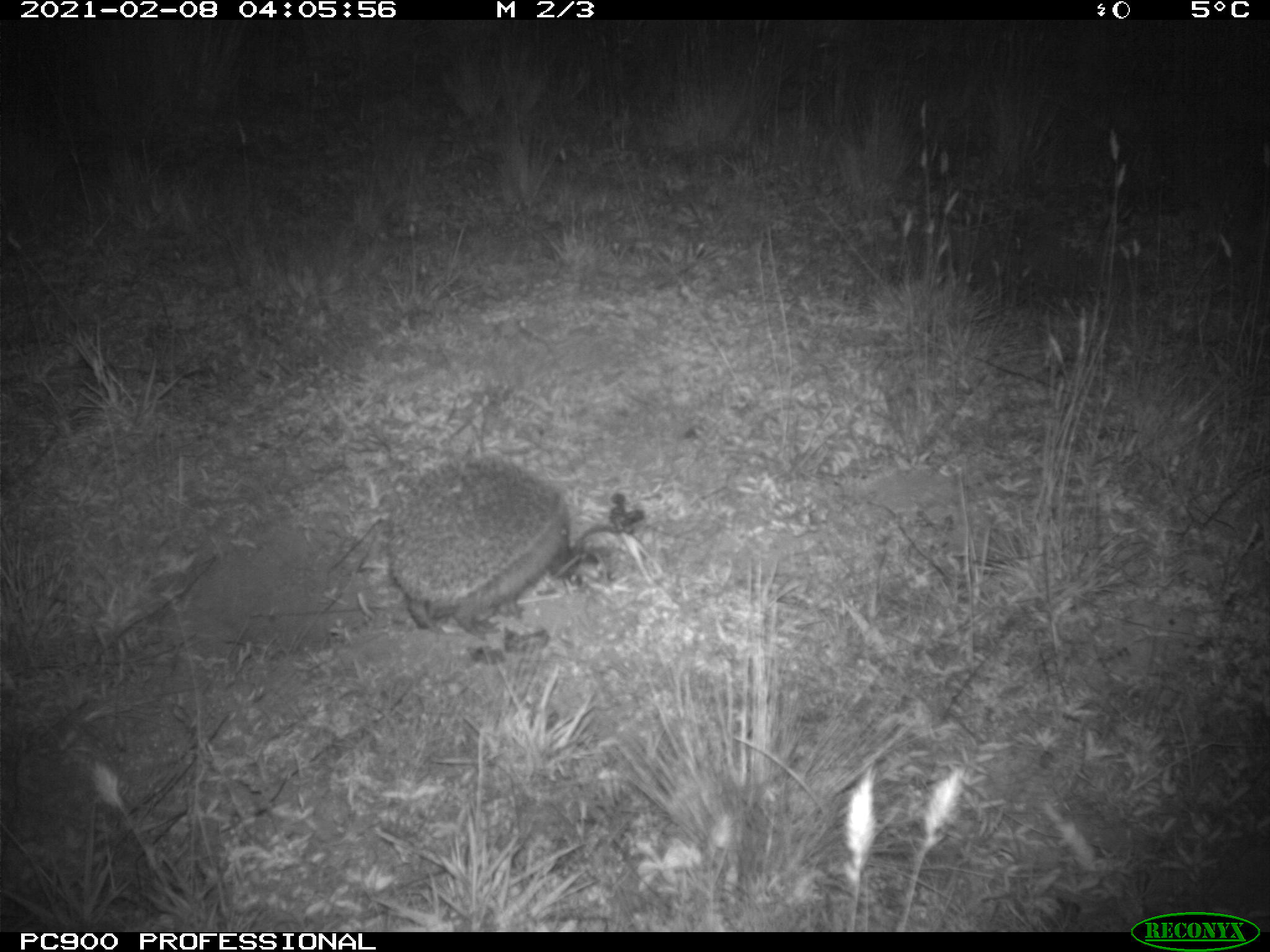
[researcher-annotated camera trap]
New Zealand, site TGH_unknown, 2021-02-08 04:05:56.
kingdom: Animalia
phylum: Chordata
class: Mammalia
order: Eulipotyphla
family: Erinaceidae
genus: Erinaceus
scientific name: Erinaceus europaeus europaeus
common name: european hedgehog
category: hedgehog